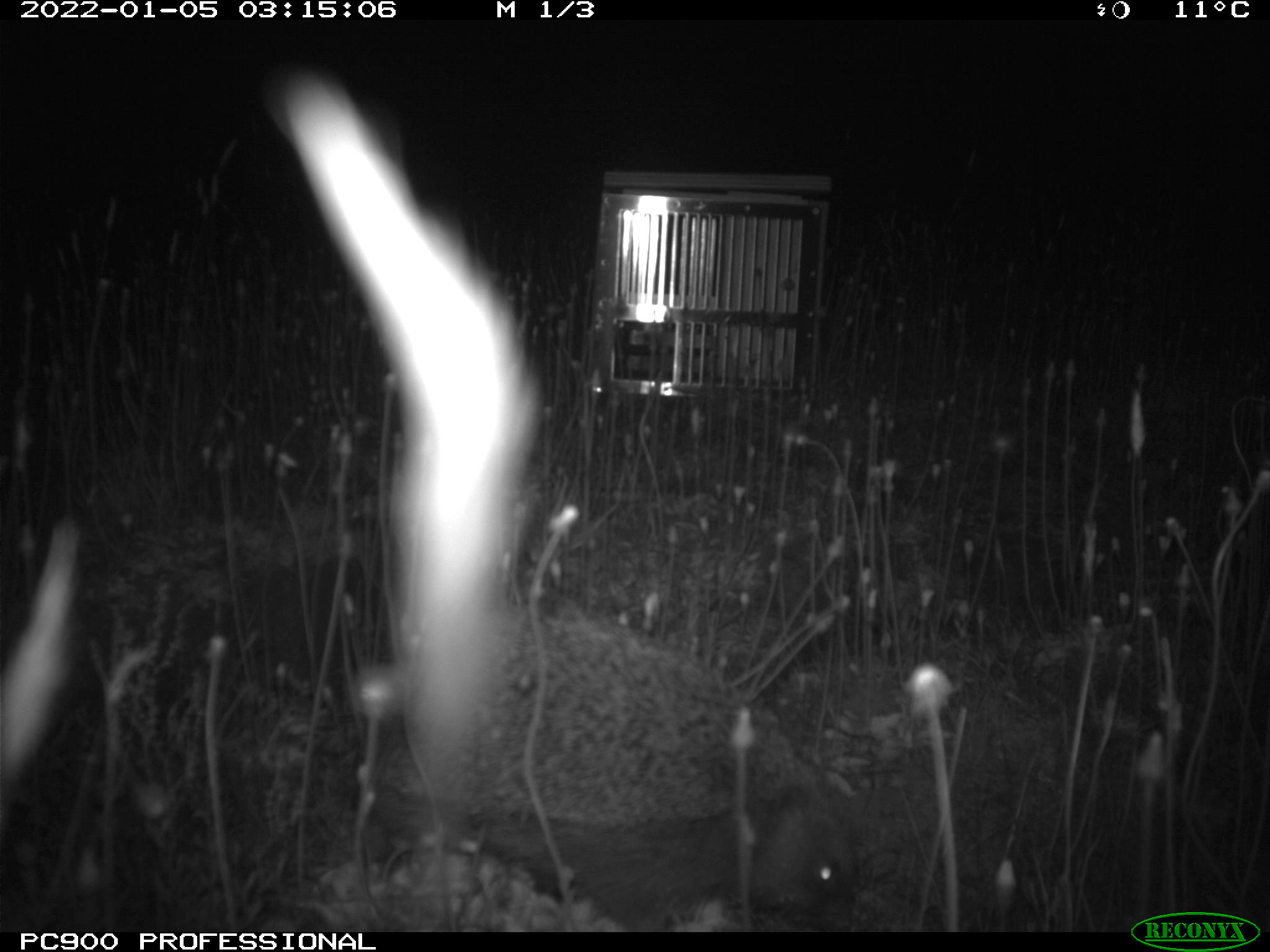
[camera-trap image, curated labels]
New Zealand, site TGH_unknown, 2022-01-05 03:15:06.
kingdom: Animalia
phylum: Chordata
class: Mammalia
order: Eulipotyphla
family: Erinaceidae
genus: Erinaceus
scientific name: Erinaceus europaeus europaeus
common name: european hedgehog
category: hedgehog